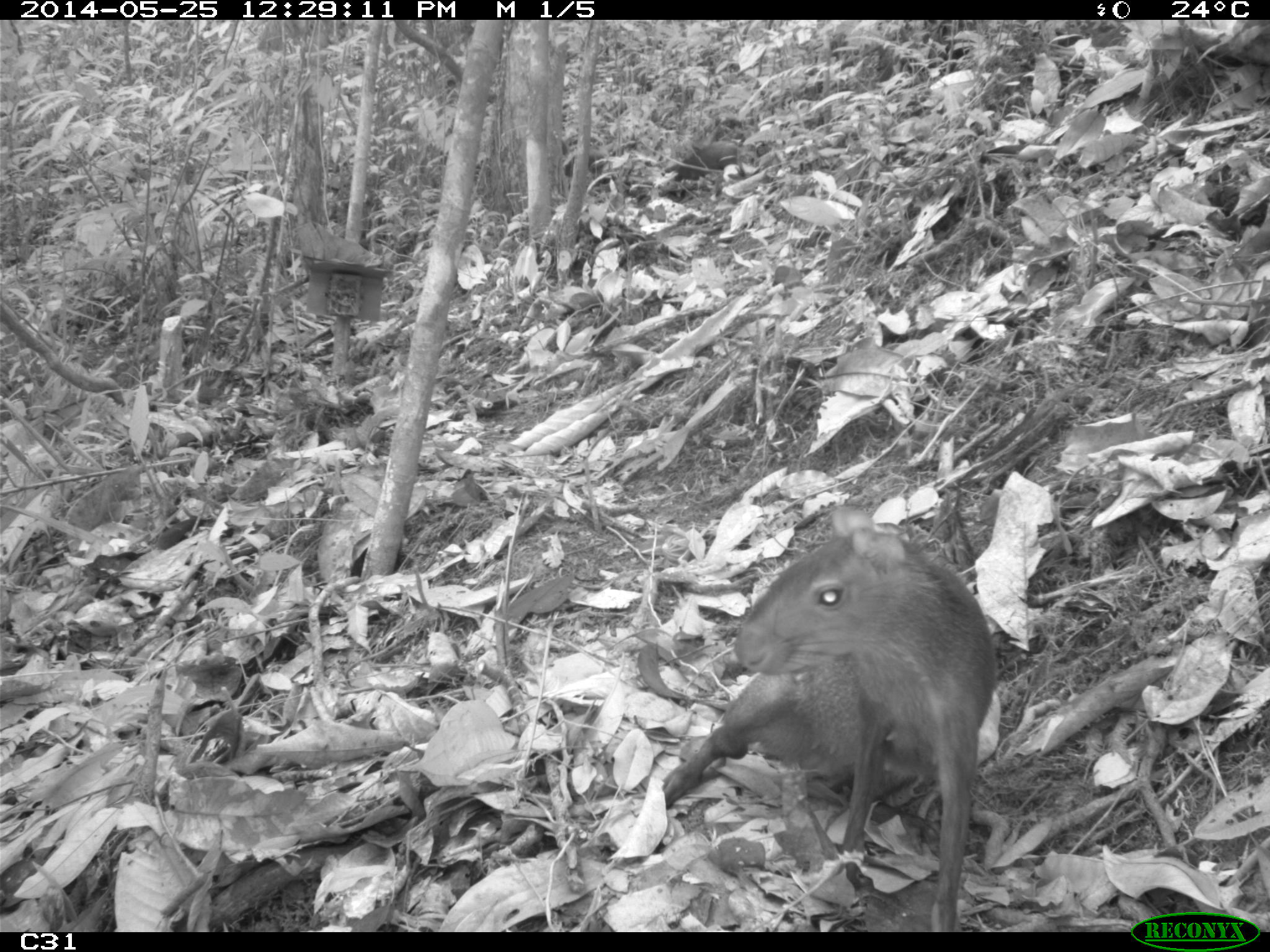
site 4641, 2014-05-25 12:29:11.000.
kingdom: Animalia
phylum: Chordata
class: Mammalia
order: Rodentia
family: Dasyproctidae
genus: Dasyprocta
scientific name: Dasyprocta leporina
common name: red-rumped agouti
Dasyprocta leporina (red-rumped agouti), count 3, age adult, sex female.